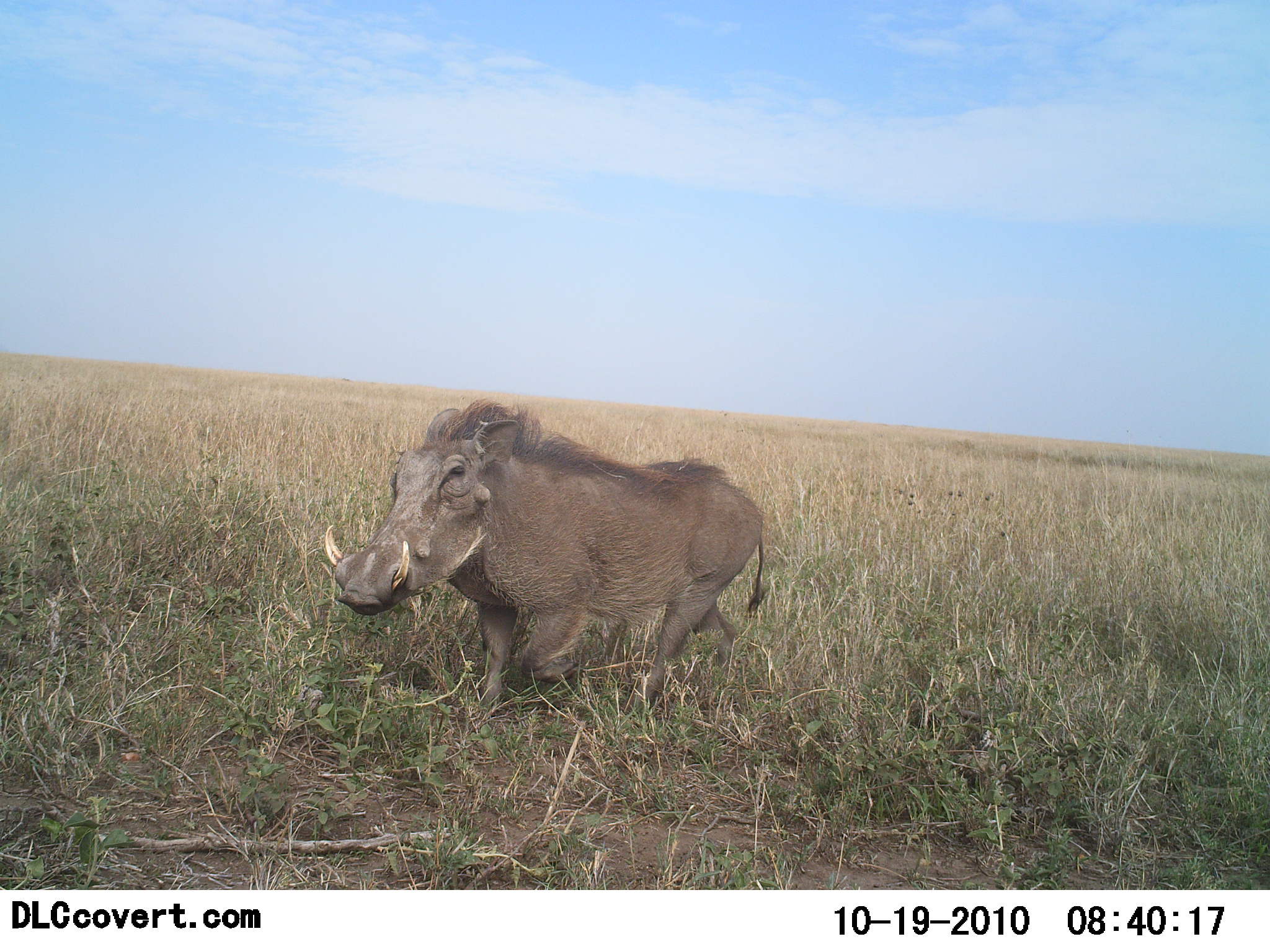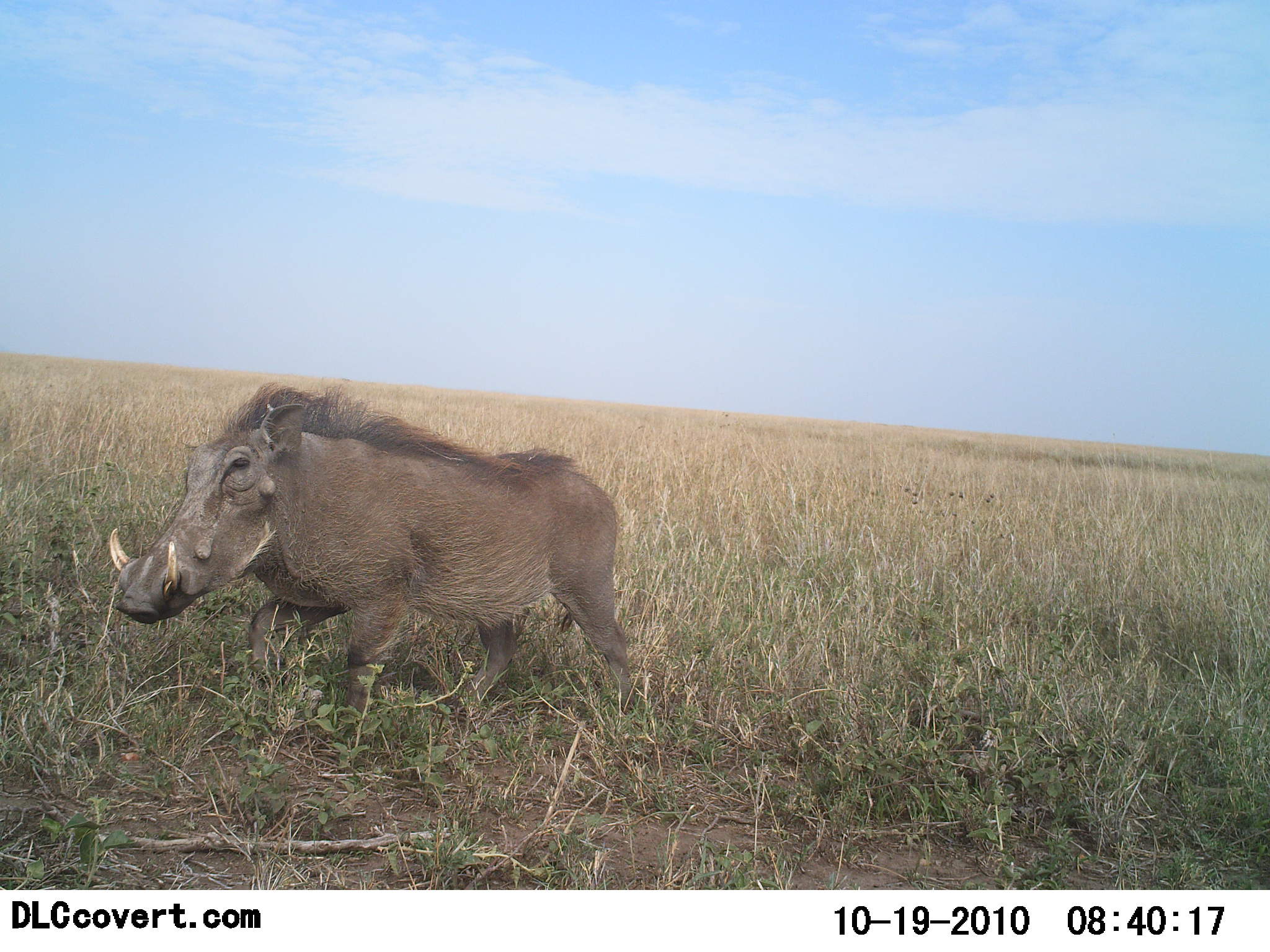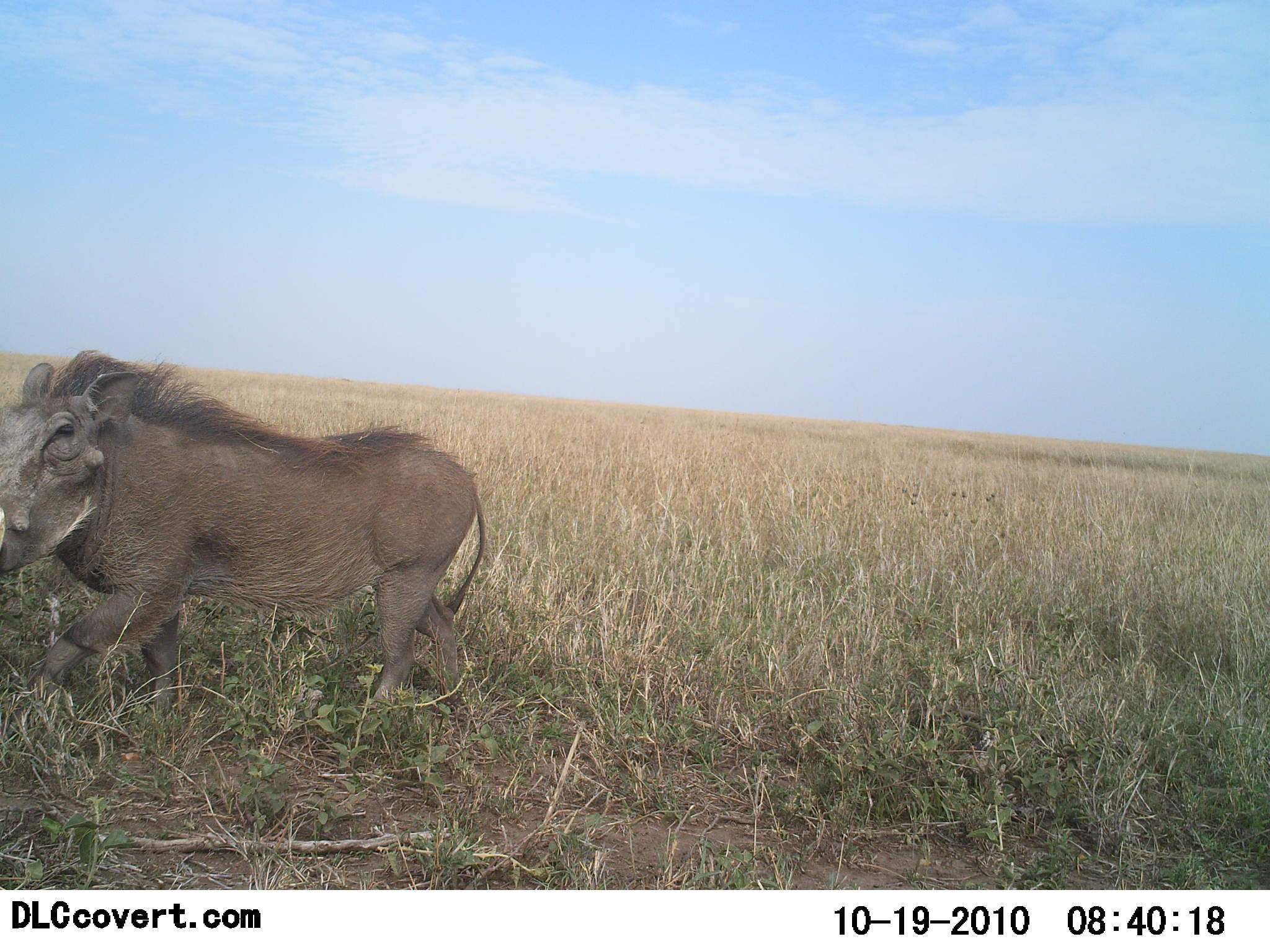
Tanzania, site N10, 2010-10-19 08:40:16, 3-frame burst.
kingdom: Animalia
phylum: Chordata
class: Mammalia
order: Artiodactyla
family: Suidae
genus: Phacochoerus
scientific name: Phacochoerus africanus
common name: warthog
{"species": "warthog (Phacochoerus africanus)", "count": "1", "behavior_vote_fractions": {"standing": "0%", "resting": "0%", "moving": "100%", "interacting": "0%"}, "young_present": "0%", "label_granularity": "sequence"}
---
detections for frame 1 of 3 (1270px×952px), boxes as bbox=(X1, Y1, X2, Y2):
animal: bbox=(320, 395, 771, 726)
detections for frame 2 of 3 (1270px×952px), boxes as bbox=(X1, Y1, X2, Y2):
animal: bbox=(105, 376, 631, 764)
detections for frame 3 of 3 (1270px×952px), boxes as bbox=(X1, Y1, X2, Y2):
animal: bbox=(2, 349, 488, 728)